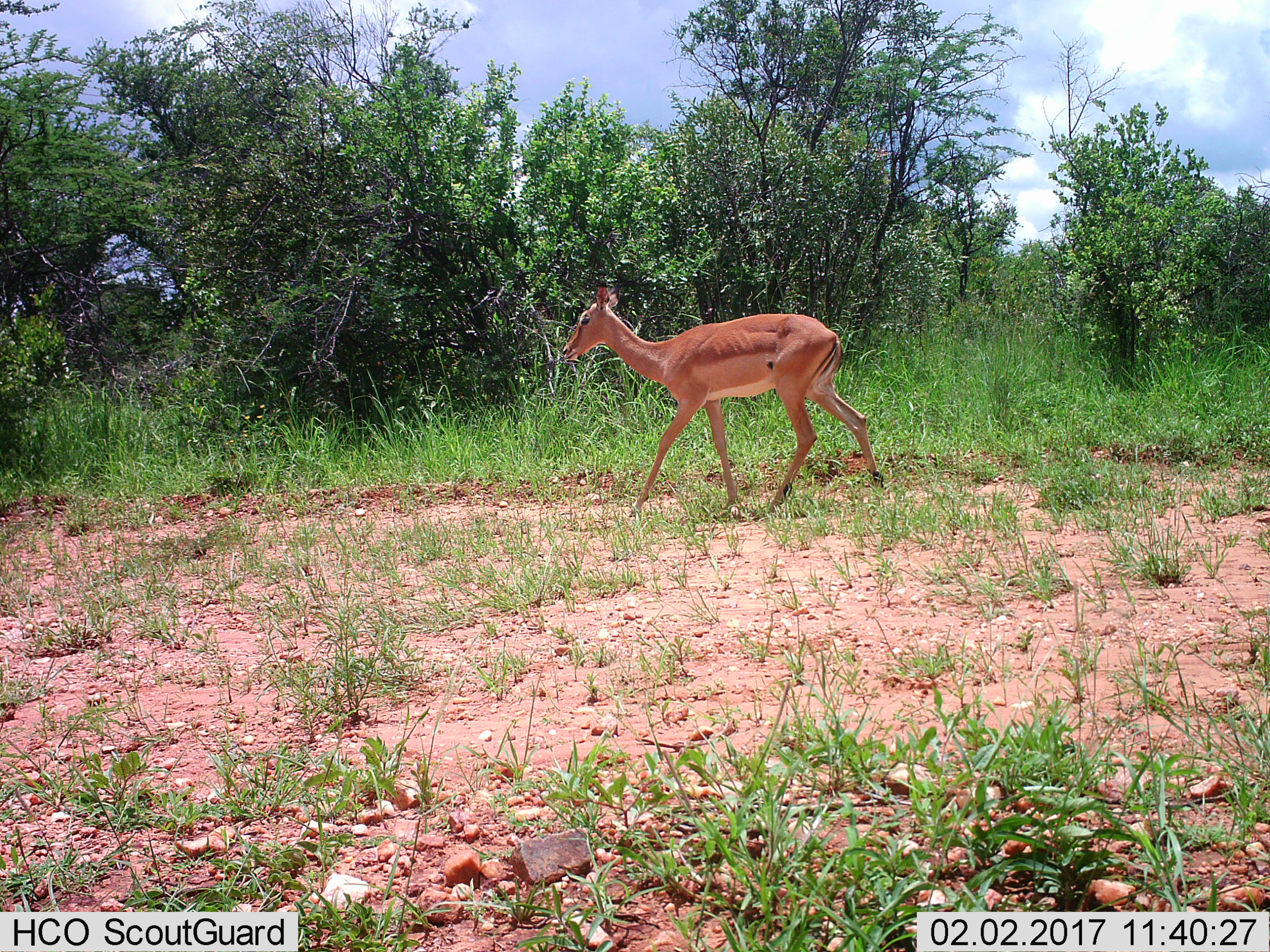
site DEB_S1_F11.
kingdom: Animalia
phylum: Chordata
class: Mammalia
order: Artiodactyla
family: Bovidae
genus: Aepyceros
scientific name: Aepyceros melampus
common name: impala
Impala (Aepyceros melampus), count 1. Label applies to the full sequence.